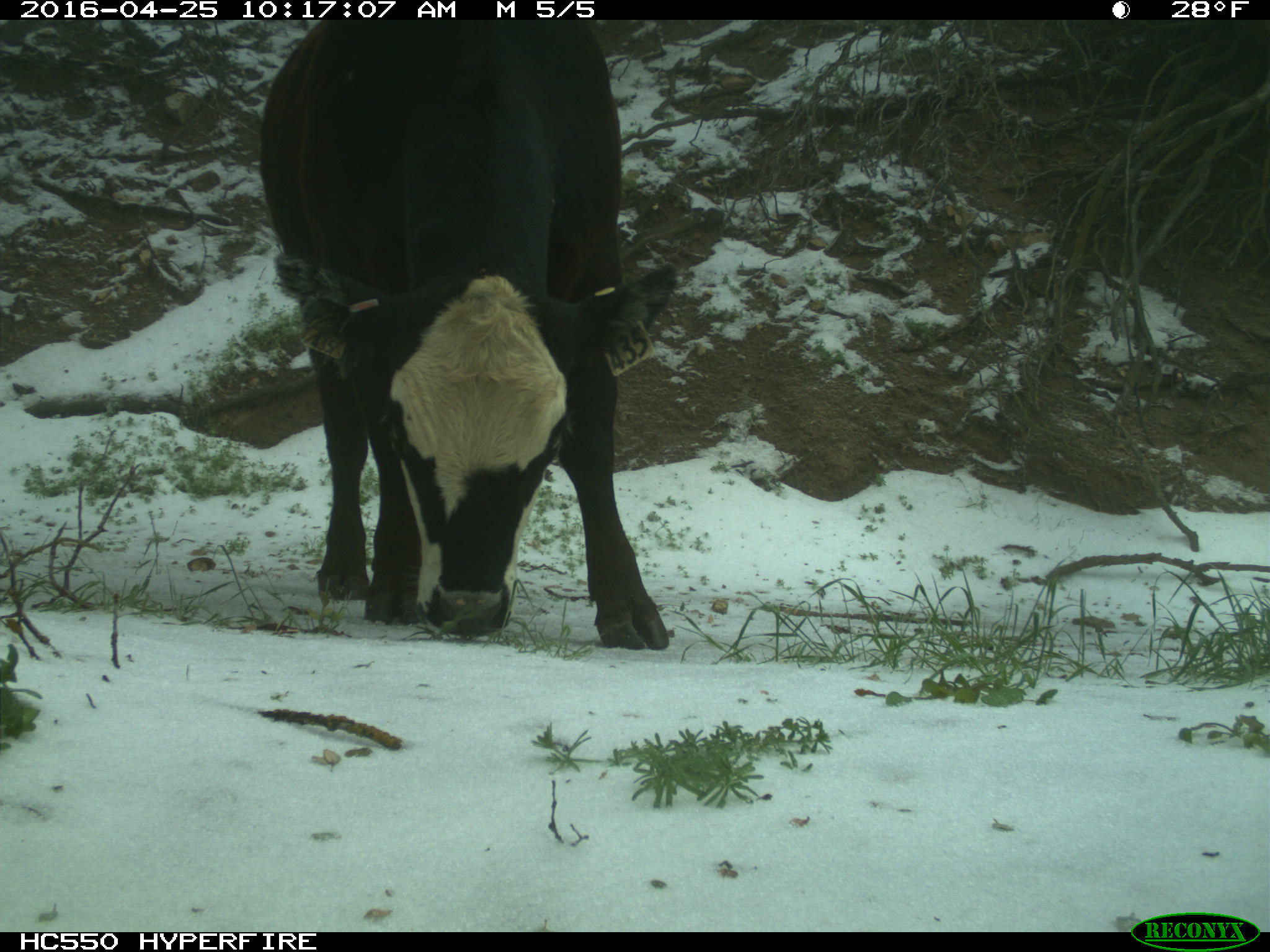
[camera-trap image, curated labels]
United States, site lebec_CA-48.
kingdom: Animalia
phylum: Chordata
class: Mammalia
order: Artiodactyla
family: Bovidae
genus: Bos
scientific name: Bos taurus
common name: domestic cow